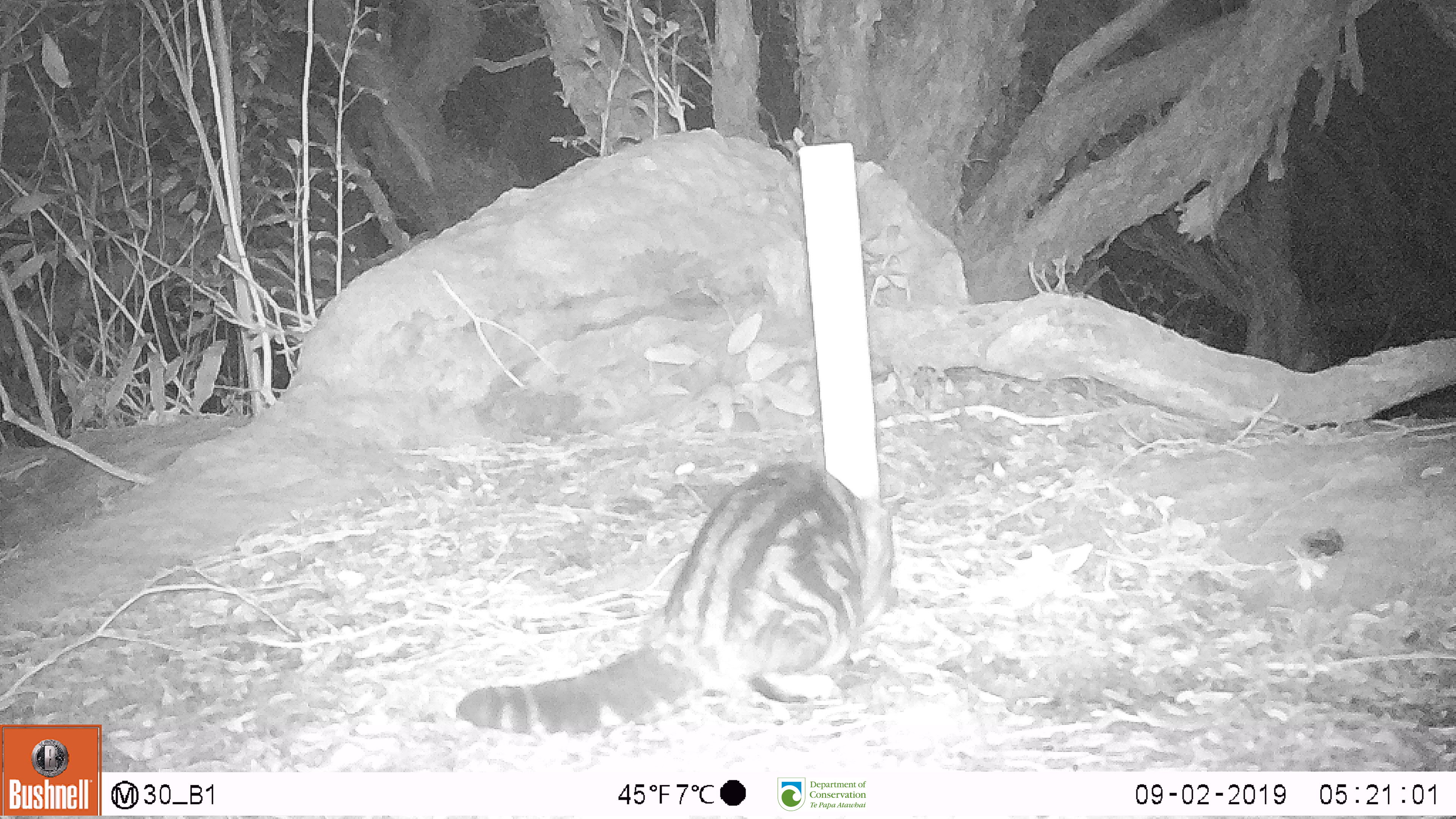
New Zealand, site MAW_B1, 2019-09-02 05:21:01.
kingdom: Animalia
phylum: Chordata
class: Mammalia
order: Carnivora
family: Felidae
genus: Felis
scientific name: Felis catus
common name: domestic cat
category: cat